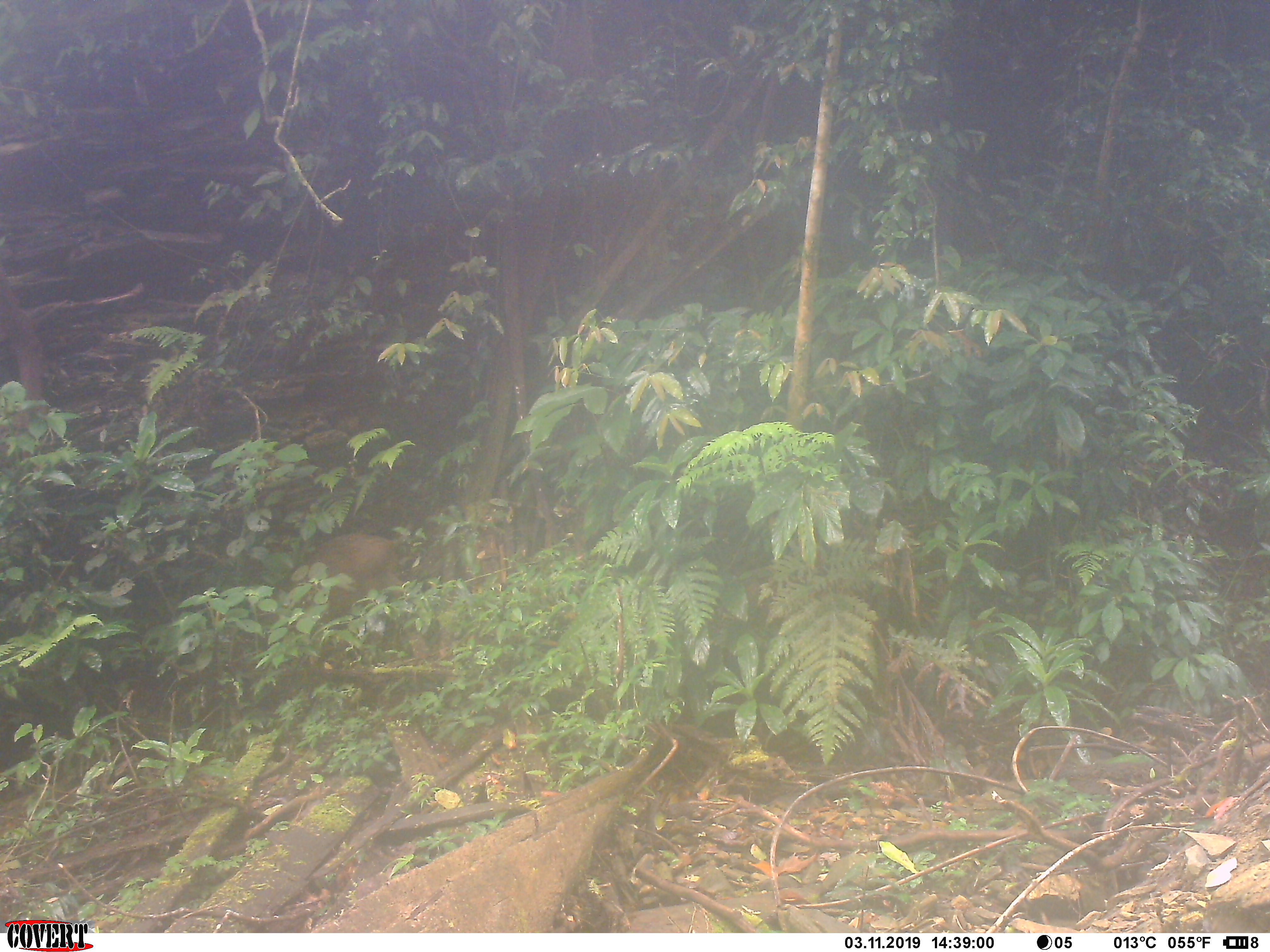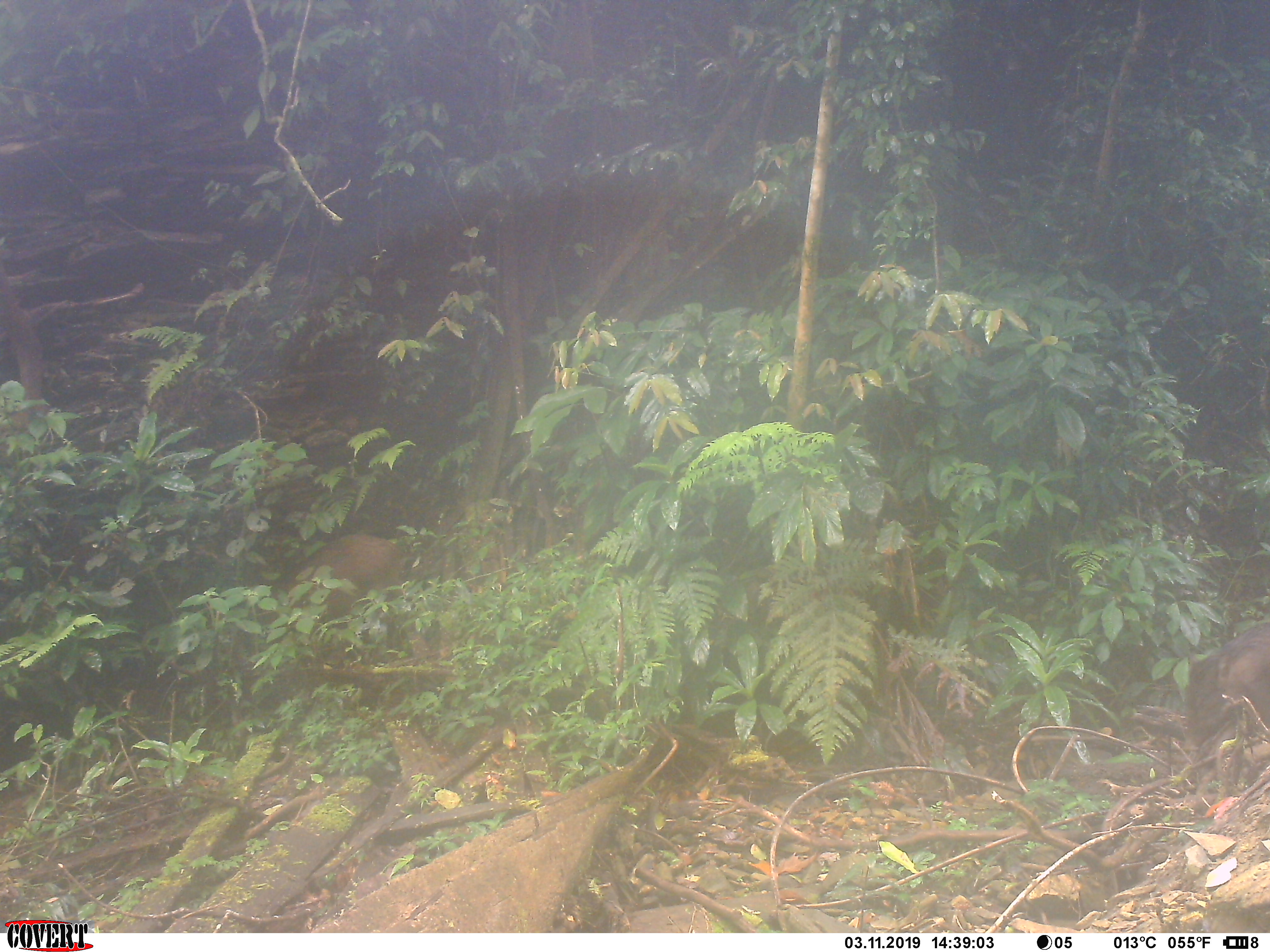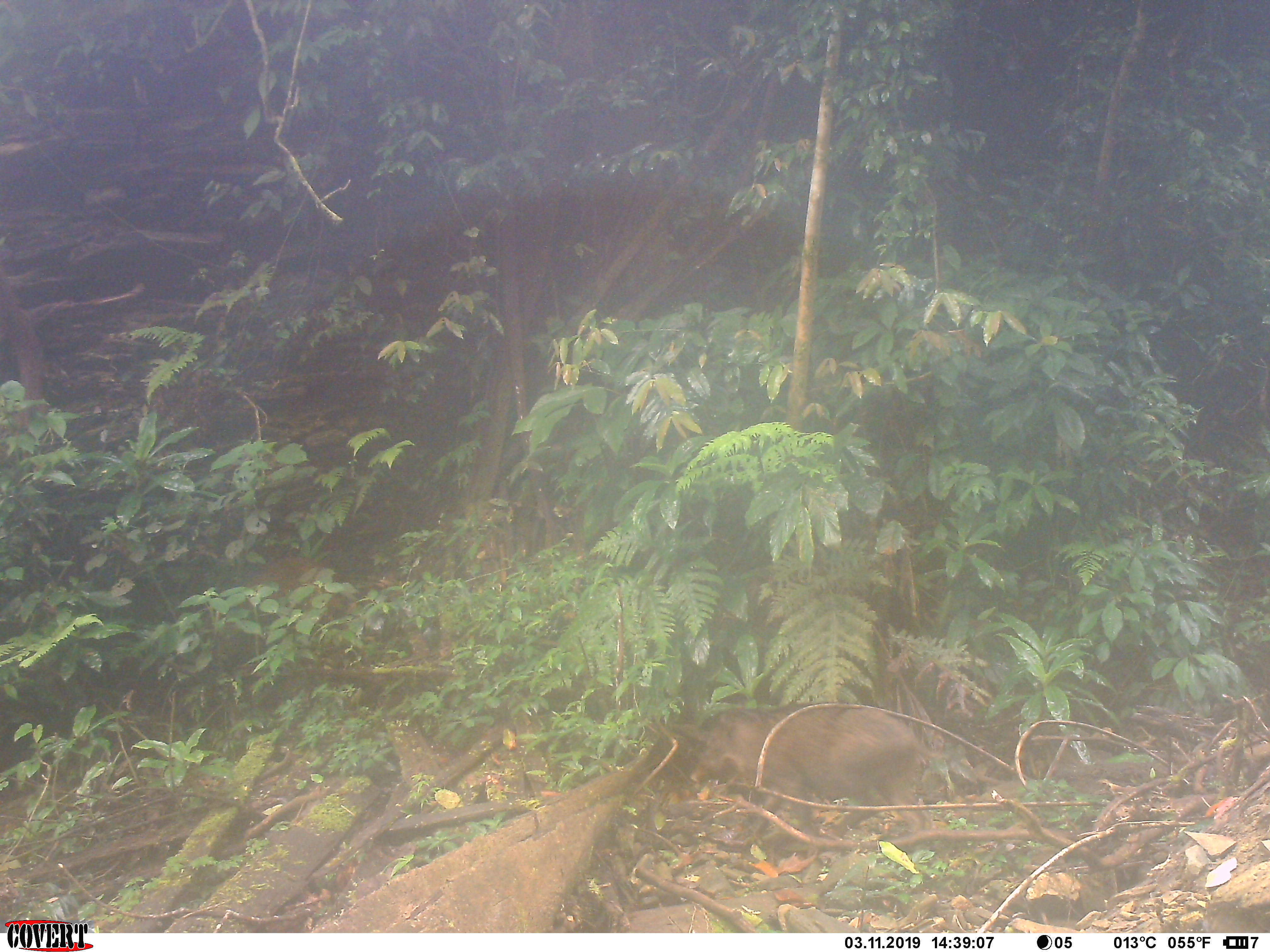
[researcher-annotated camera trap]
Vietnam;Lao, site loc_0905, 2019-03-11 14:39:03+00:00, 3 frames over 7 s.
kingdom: Animalia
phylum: Chordata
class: Mammalia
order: Artiodactyla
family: Suidae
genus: Sus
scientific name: Sus scrofa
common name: eurasian wild pig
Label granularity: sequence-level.